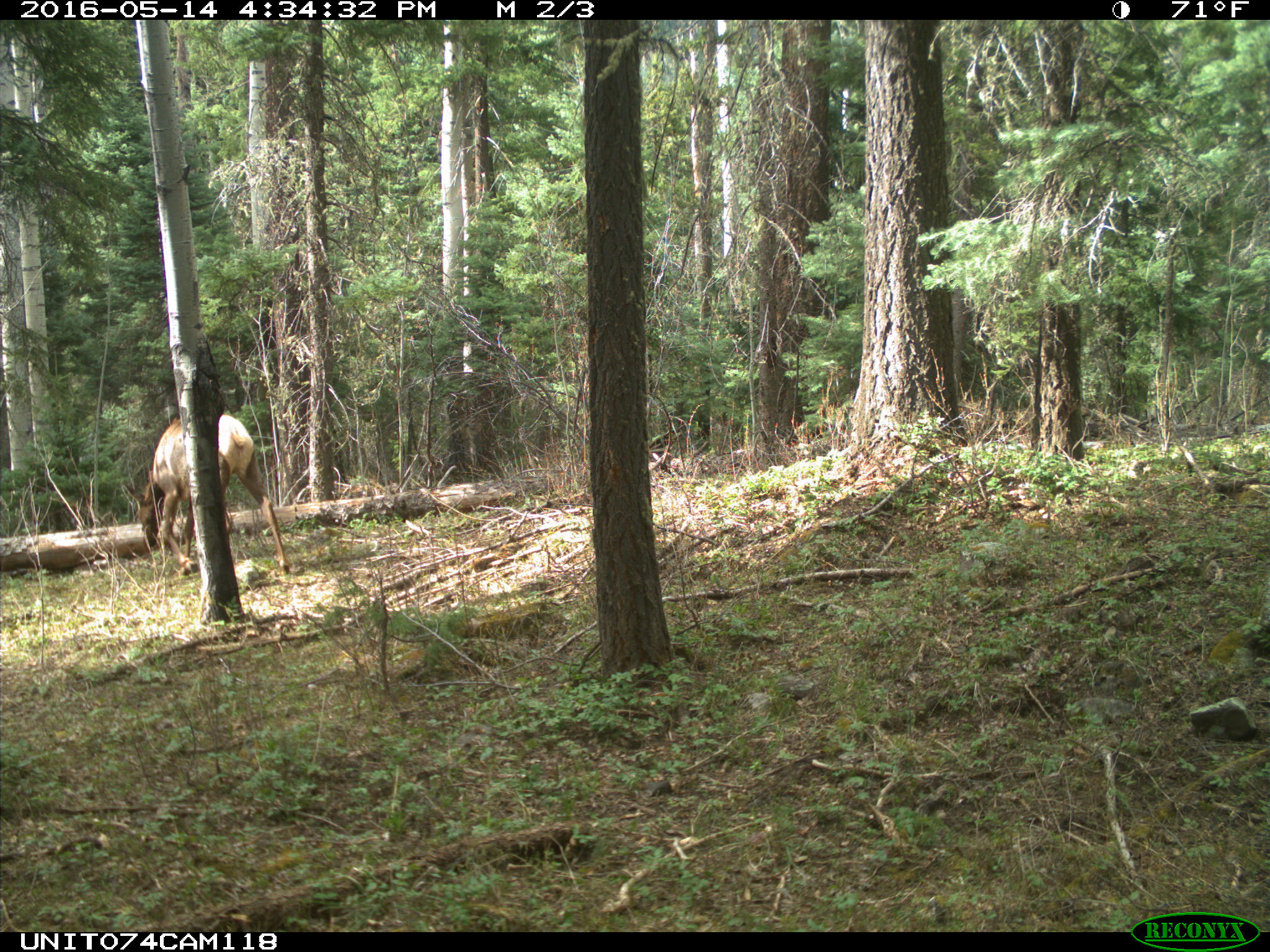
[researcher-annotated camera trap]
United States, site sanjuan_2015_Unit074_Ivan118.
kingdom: Animalia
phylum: Chordata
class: Mammalia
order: Artiodactyla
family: Cervidae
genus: Cervus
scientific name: Cervus elaphus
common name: red deer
Cervus elaphus (red deer).